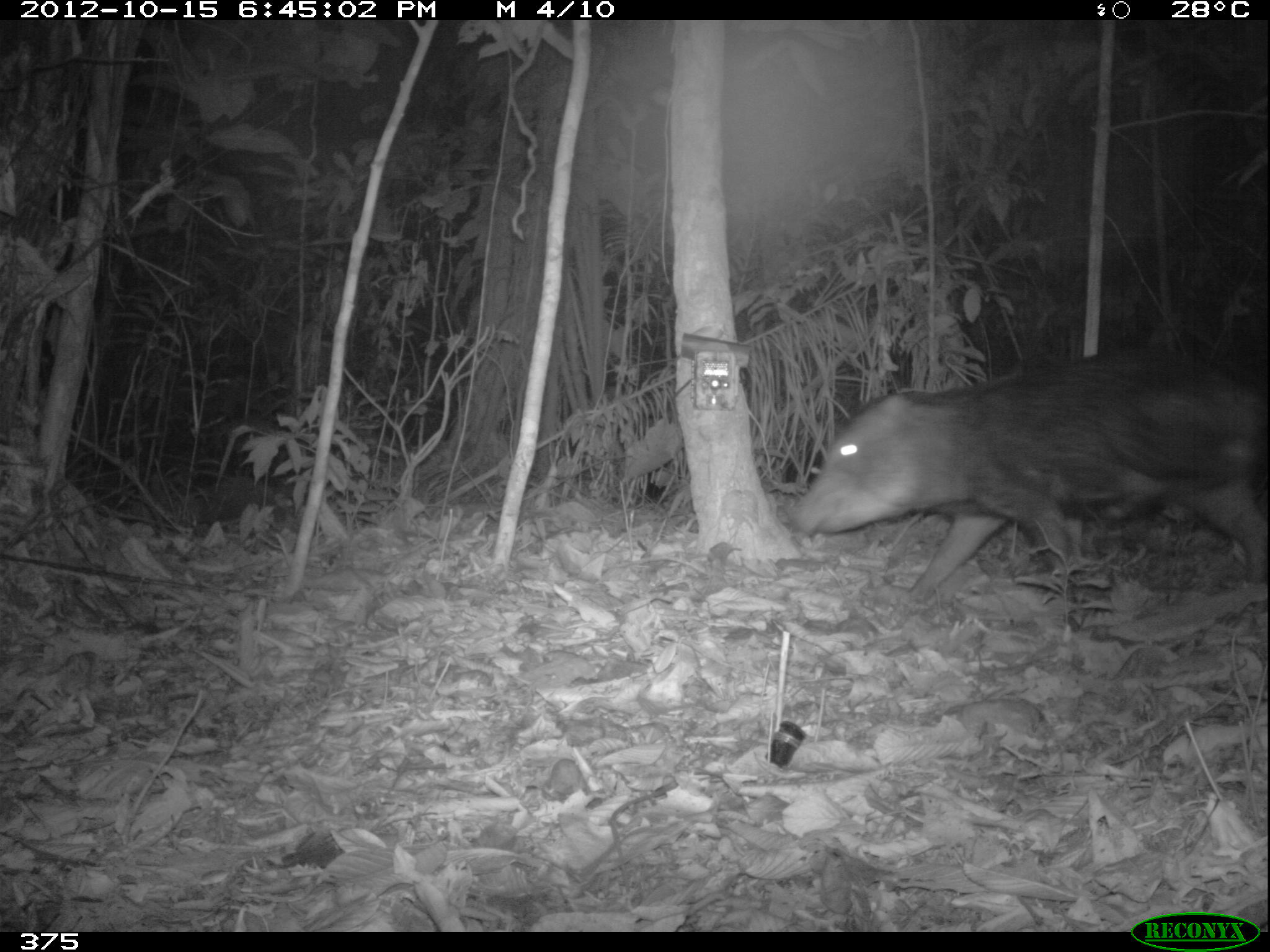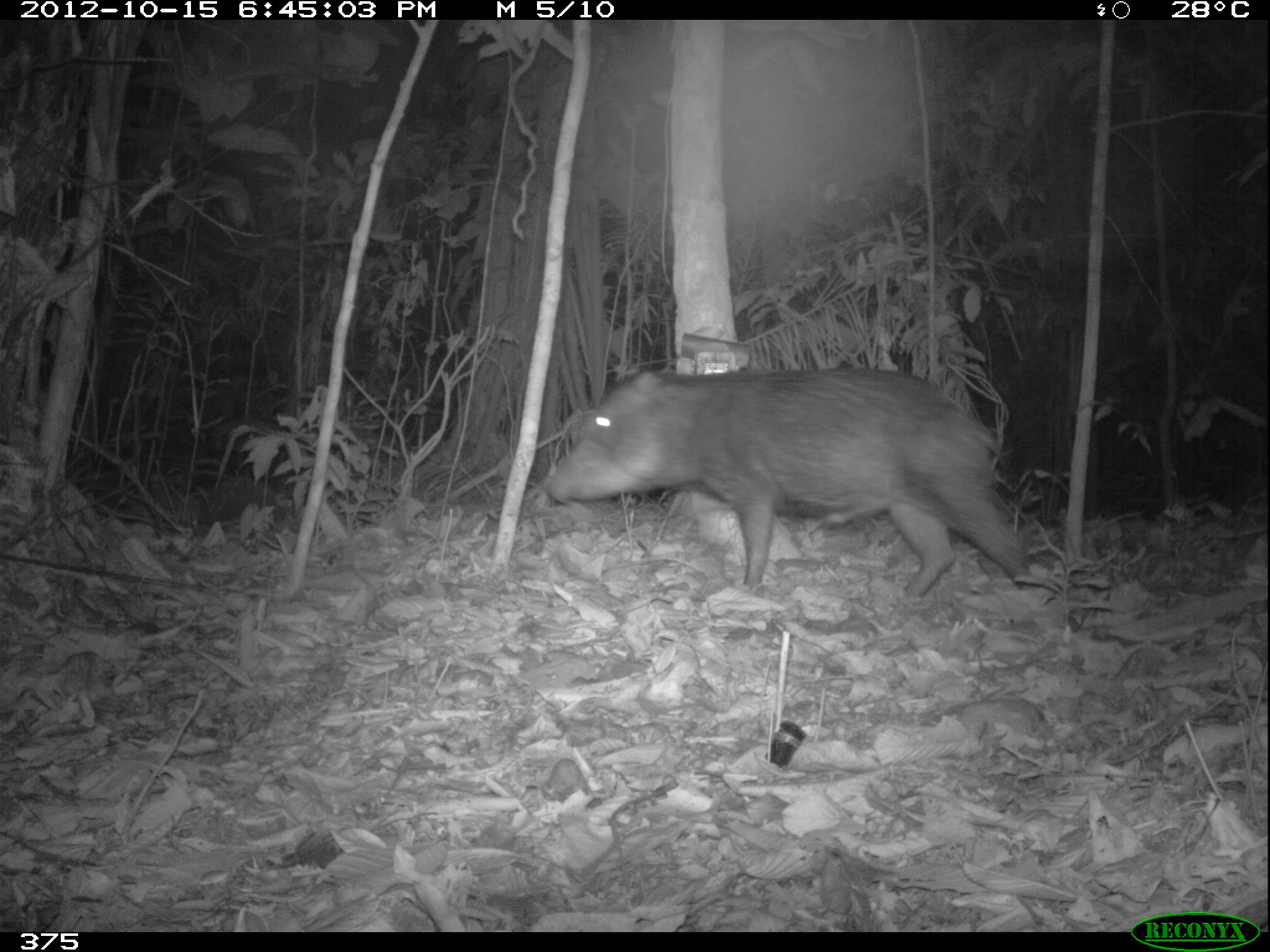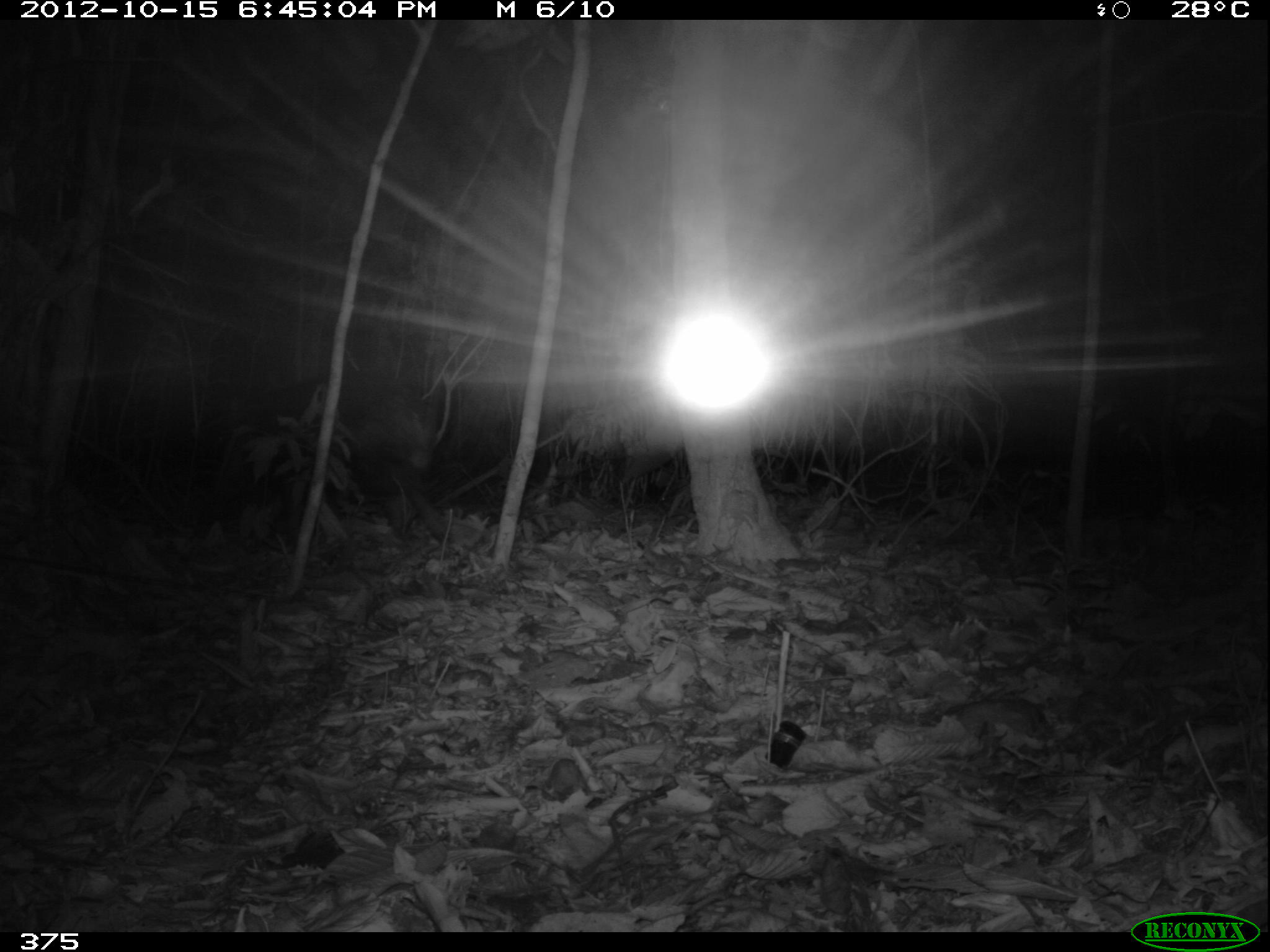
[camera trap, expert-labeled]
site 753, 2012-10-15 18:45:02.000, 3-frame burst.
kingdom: Animalia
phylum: Chordata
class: Mammalia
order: Artiodactyla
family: Tayassuidae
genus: Tayassu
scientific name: Tayassu pecari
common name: white-lipped peccary